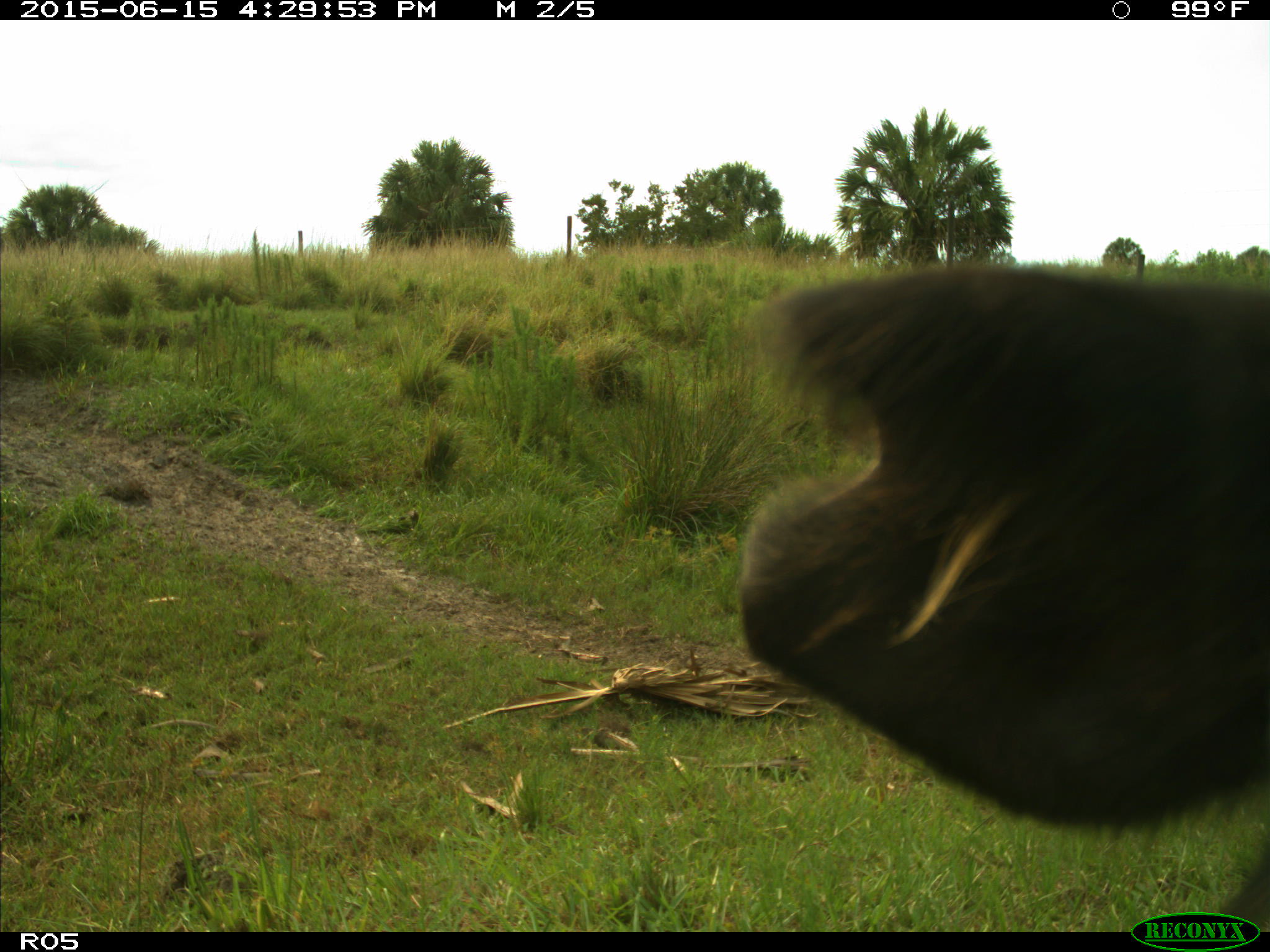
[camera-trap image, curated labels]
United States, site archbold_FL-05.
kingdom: Animalia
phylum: Chordata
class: Mammalia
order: Artiodactyla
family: Bovidae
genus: Bos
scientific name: Bos taurus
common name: domestic cow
Bos taurus (domestic cow).